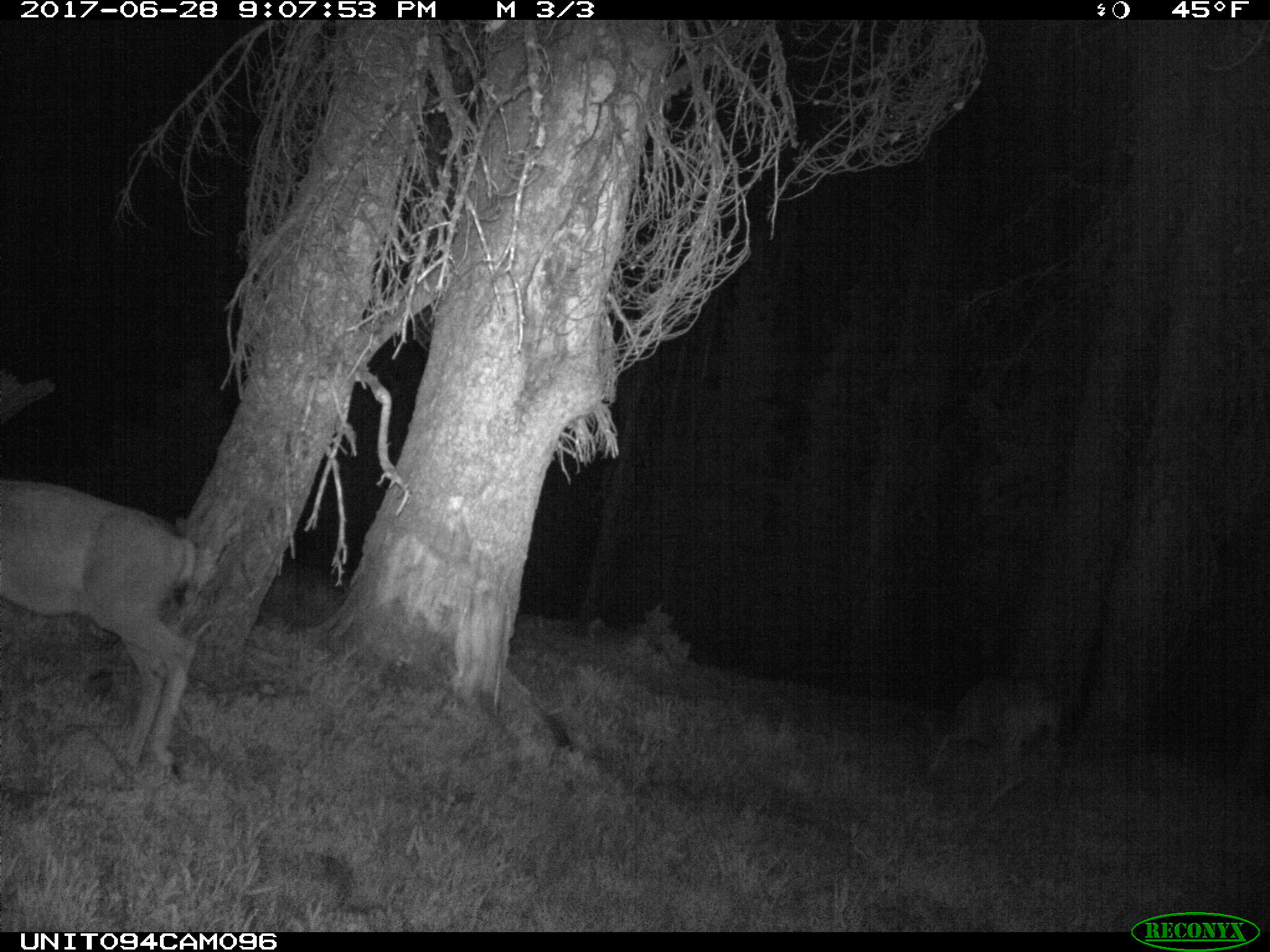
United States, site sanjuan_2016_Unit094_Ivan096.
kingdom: Animalia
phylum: Chordata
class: Mammalia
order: Artiodactyla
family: Cervidae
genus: Odocoileus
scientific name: Odocoileus hemionus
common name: mule deer